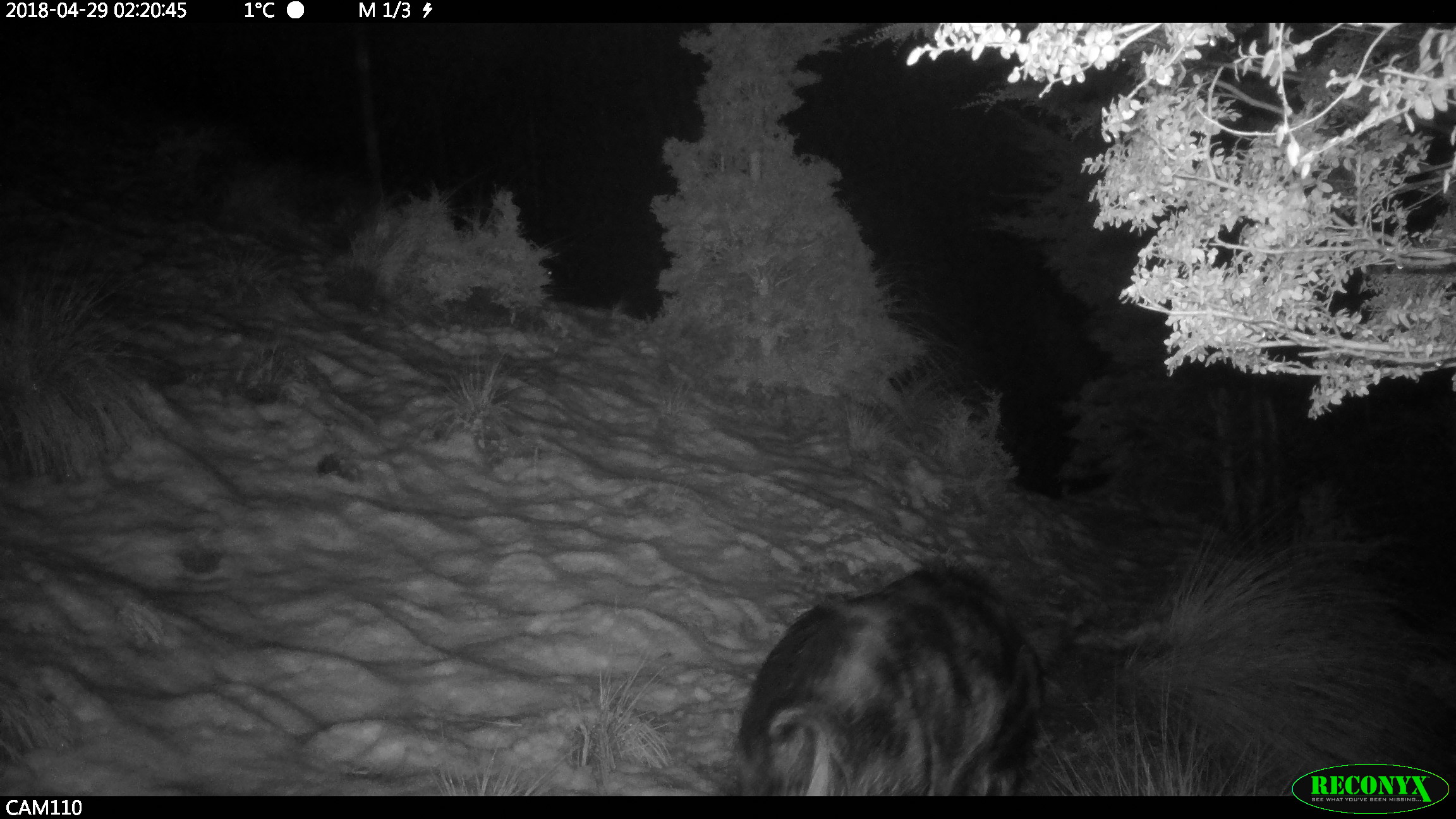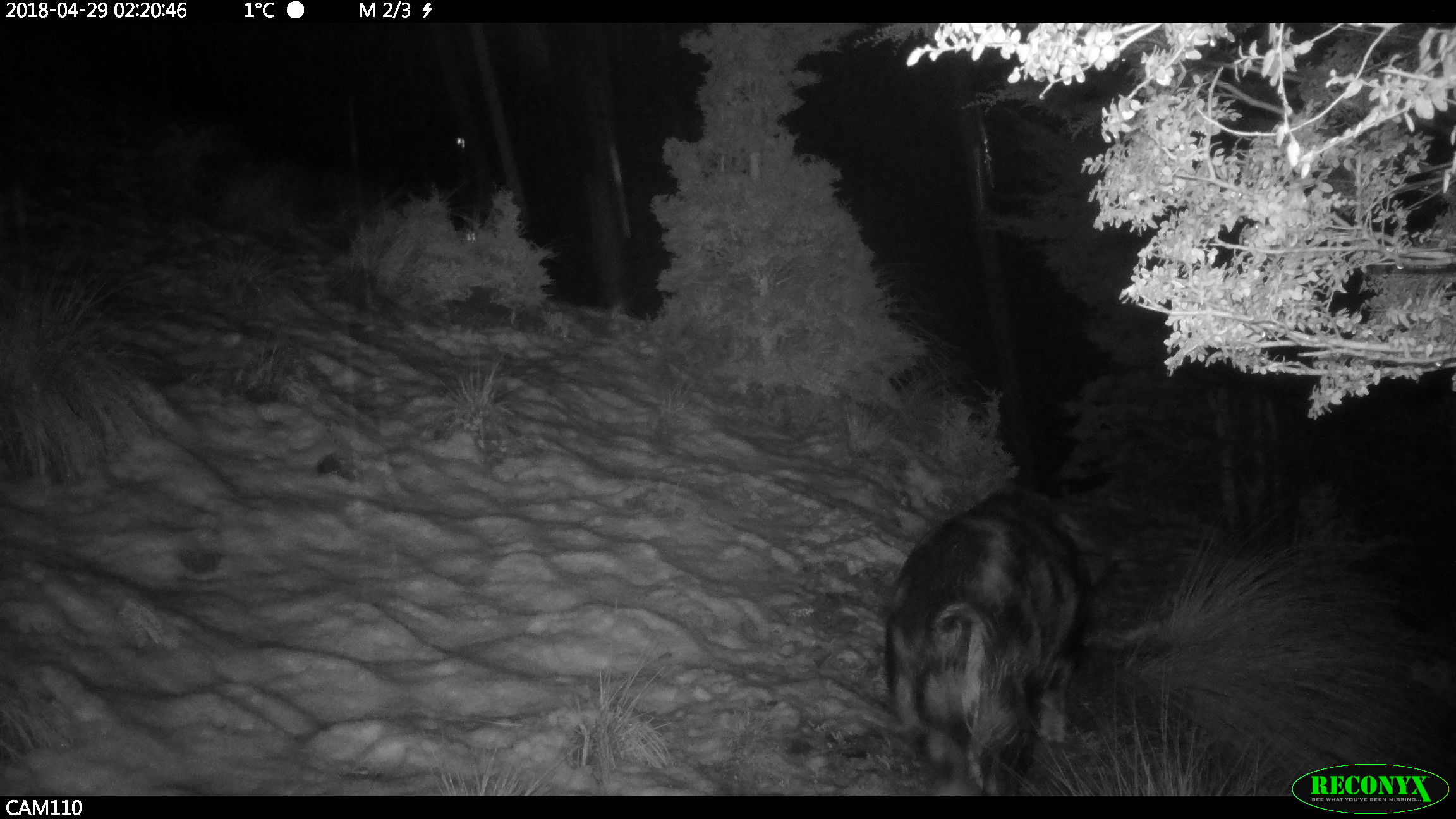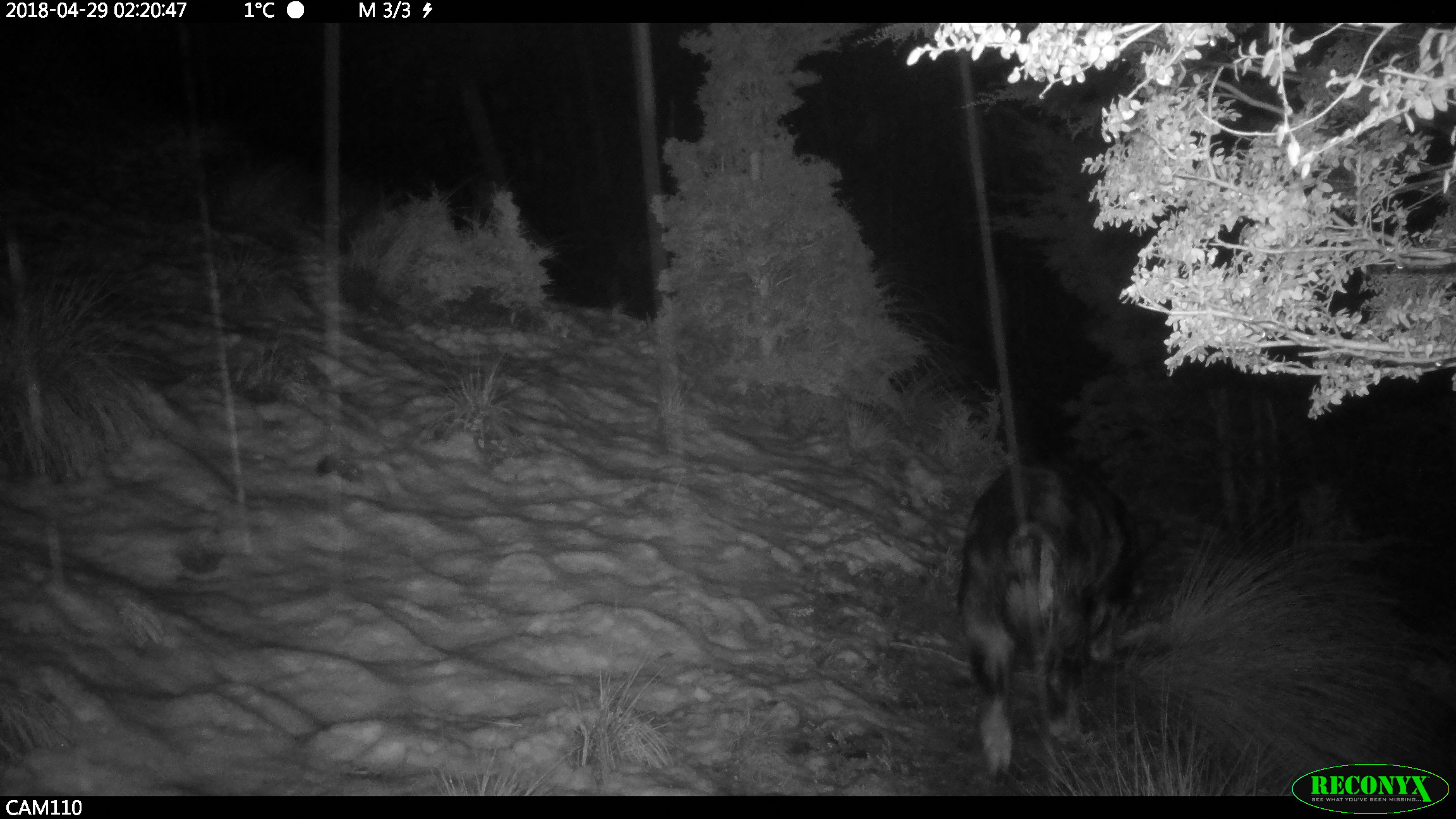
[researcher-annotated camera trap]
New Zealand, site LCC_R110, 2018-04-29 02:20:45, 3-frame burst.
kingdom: Animalia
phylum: Chordata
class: Mammalia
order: Artiodactyla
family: Suidae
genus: Sus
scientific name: Sus scrofa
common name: pig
Pig (Sus scrofa).